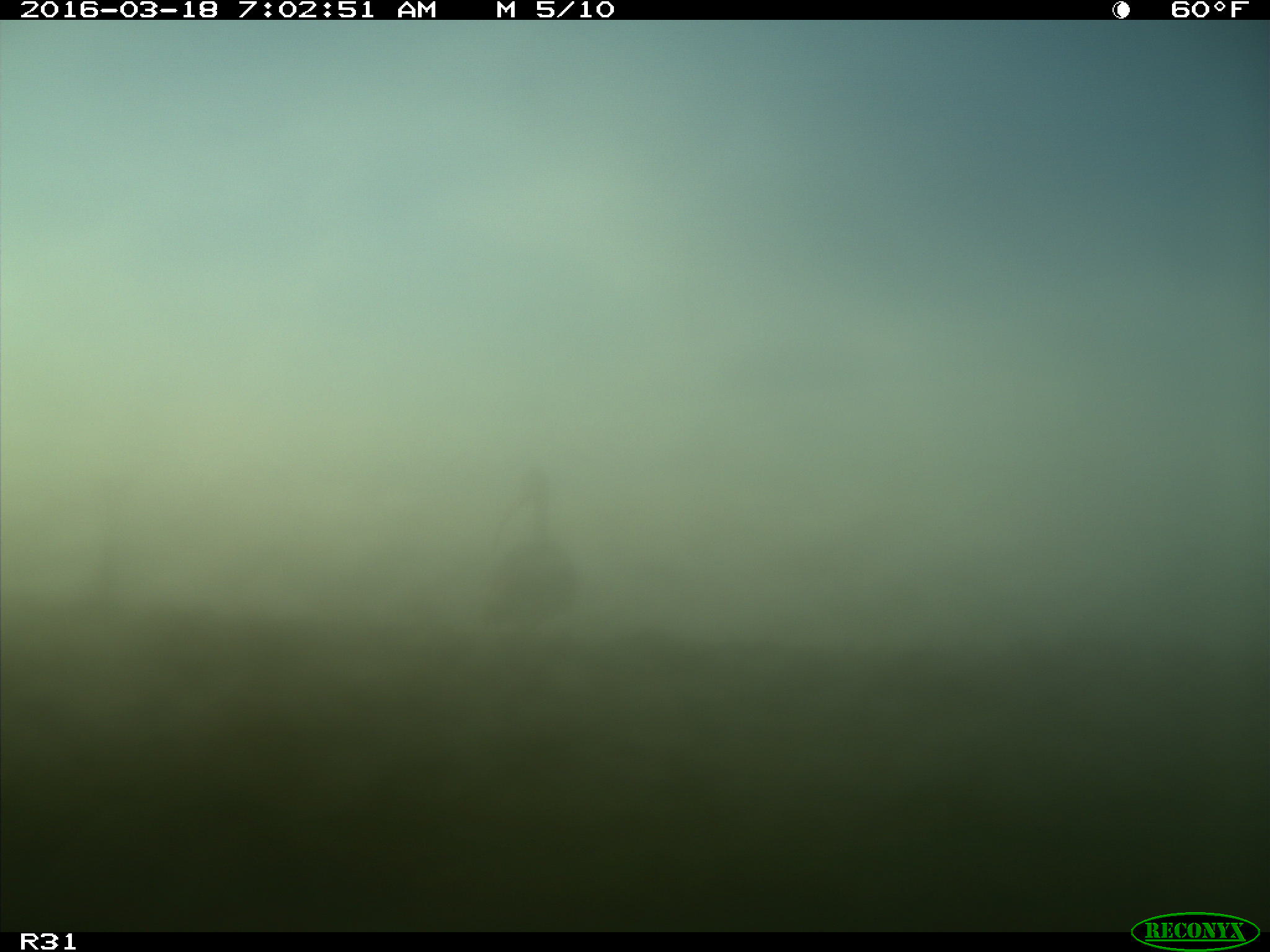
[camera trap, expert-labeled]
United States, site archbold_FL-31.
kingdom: Animalia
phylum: Chordata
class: Aves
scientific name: Aves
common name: birds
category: unidentified bird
Unidentified bird (birds) (Aves).